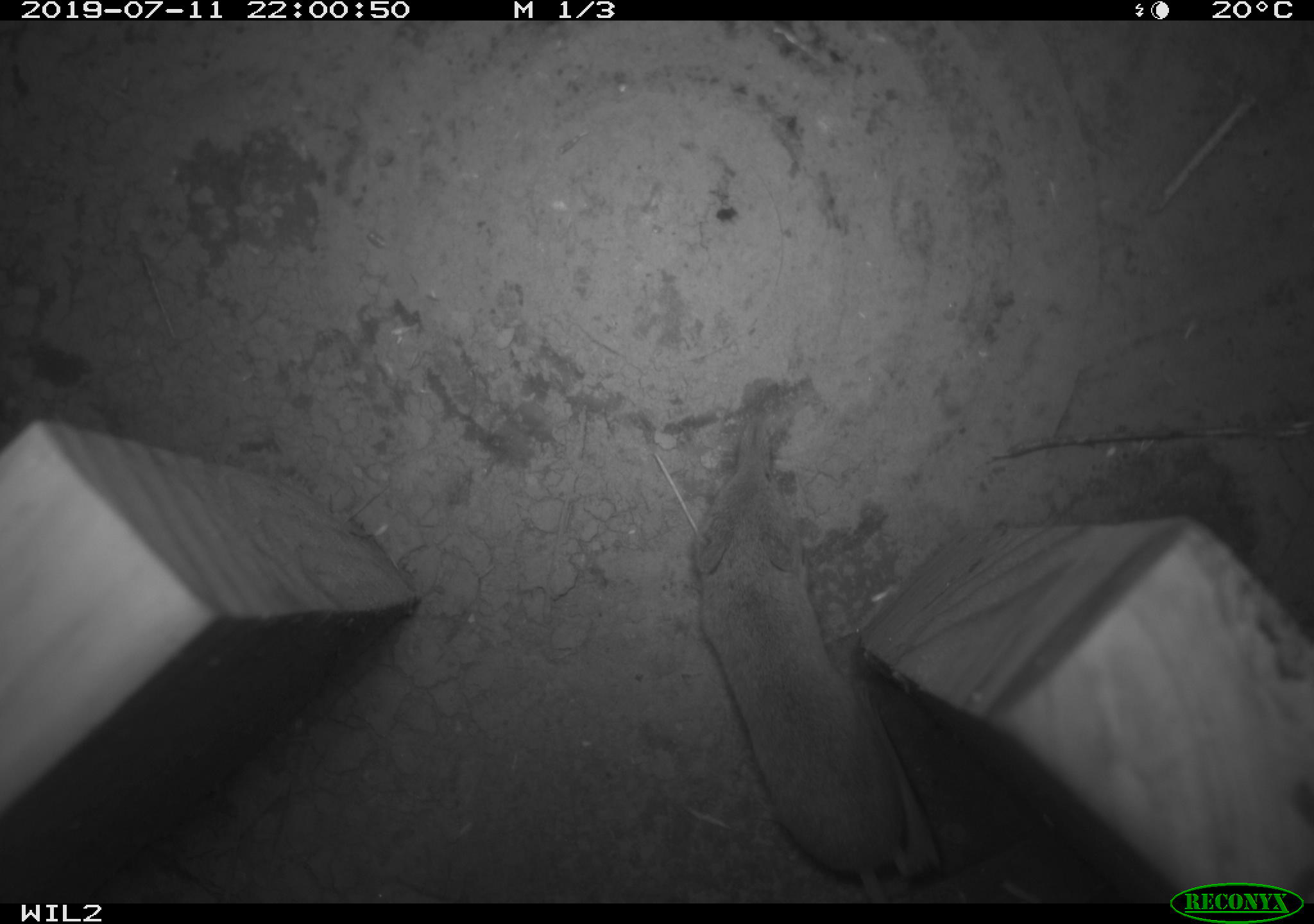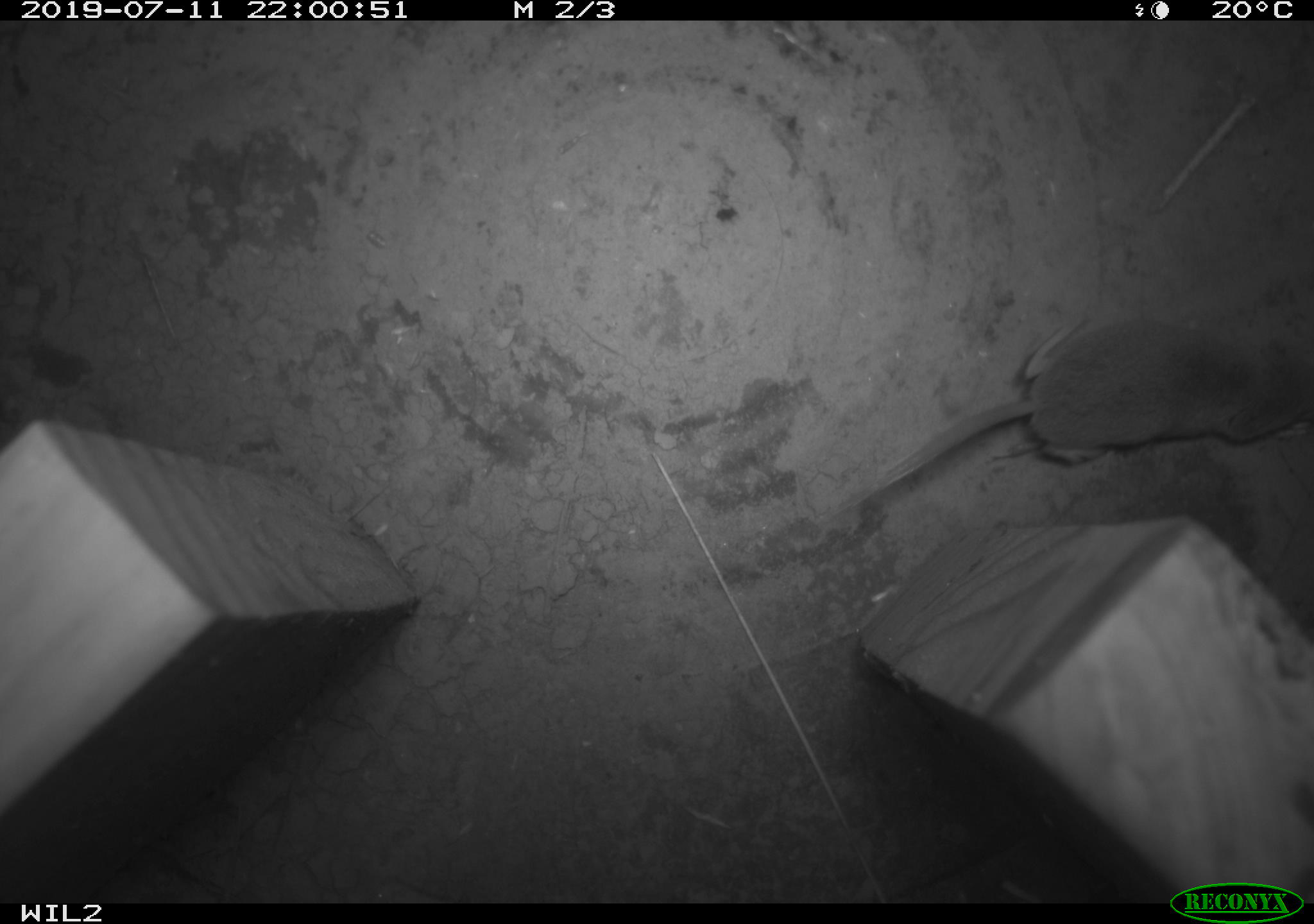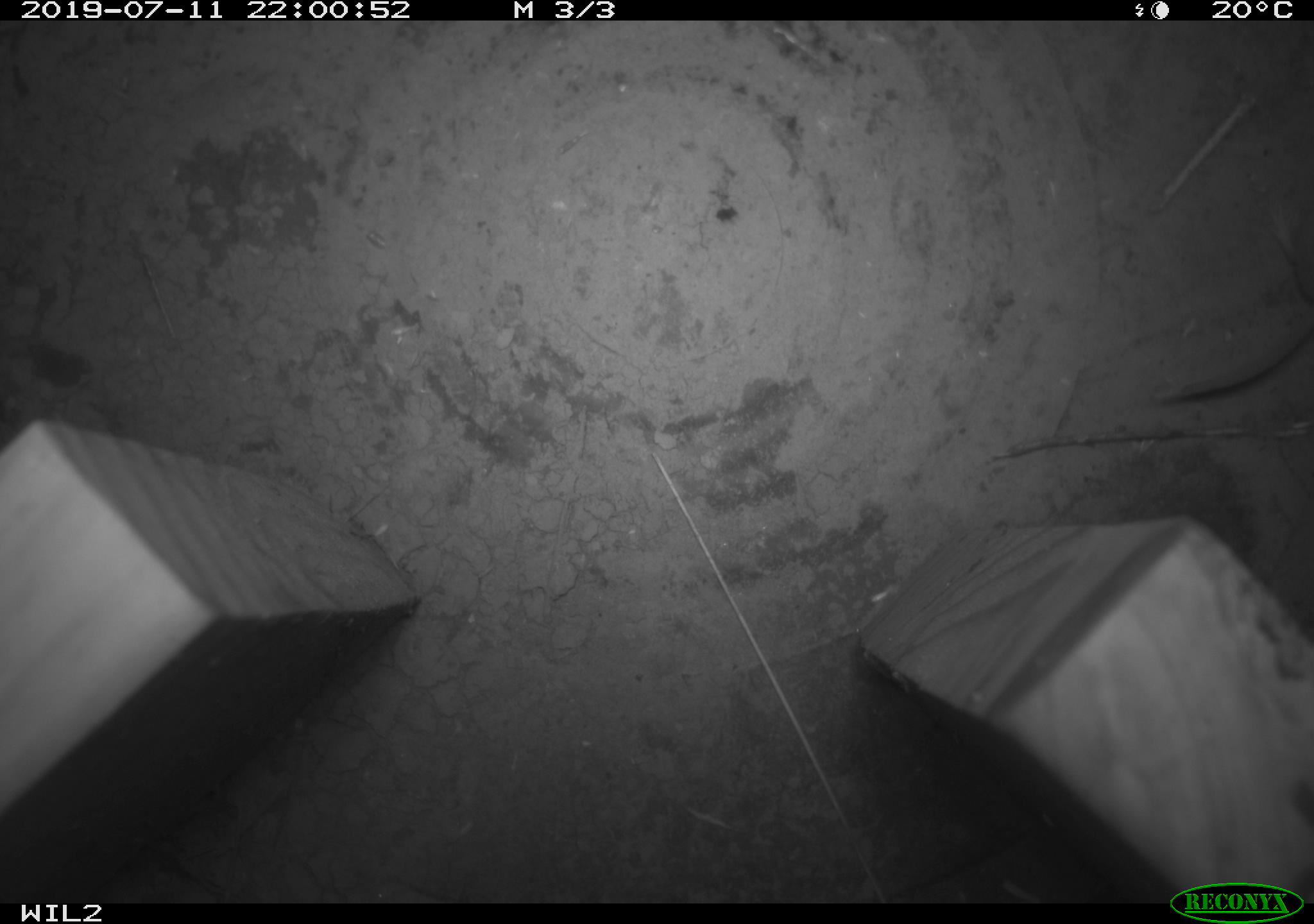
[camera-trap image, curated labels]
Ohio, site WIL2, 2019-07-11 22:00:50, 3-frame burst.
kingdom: Animalia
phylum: Chordata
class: Mammalia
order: Eulipotyphla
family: Soricidae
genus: Sorex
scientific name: Sorex cinereus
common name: masked shrew